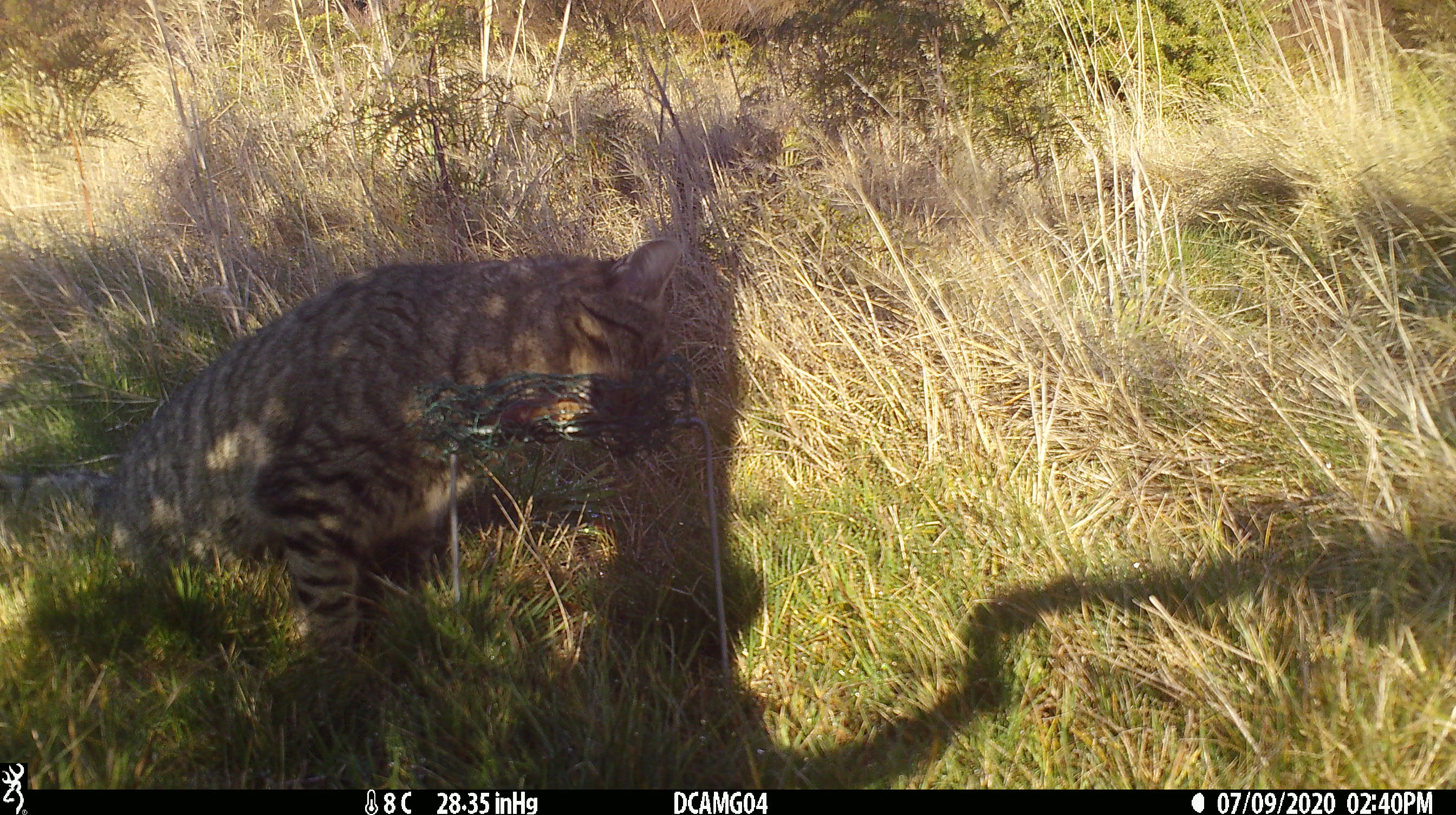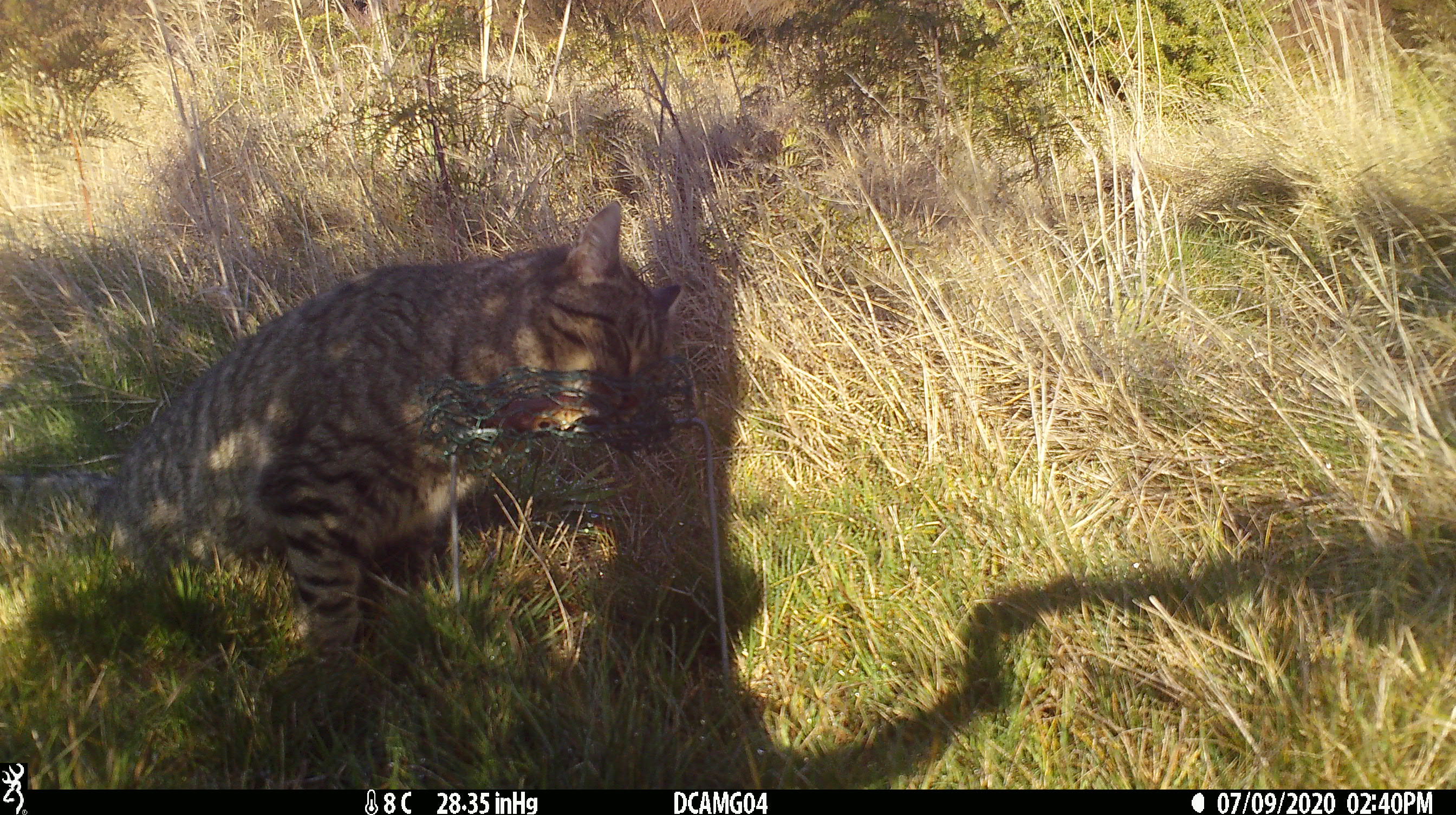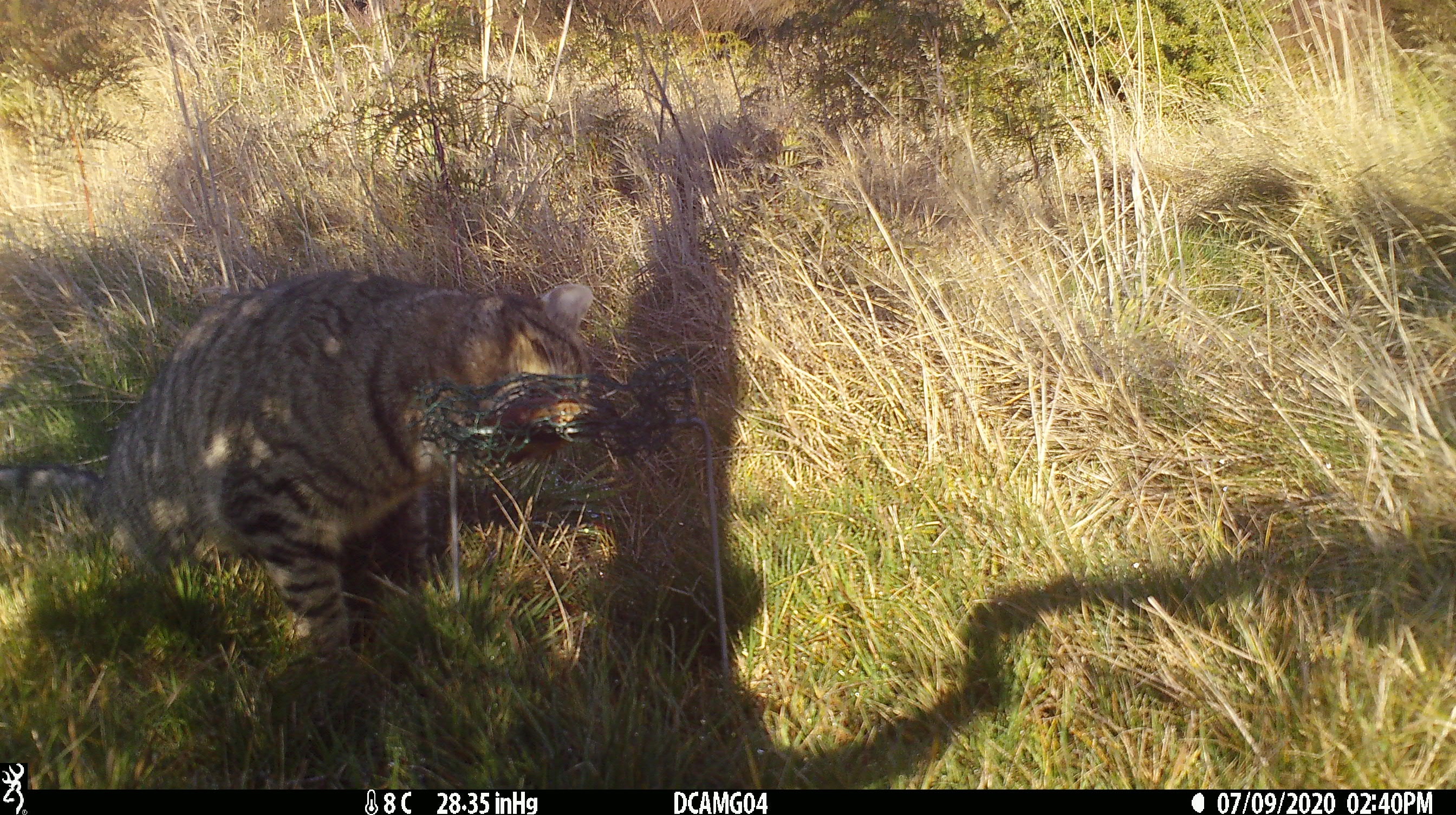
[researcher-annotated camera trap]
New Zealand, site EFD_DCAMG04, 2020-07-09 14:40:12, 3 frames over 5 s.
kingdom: Animalia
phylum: Chordata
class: Mammalia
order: Carnivora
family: Felidae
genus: Felis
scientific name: Felis catus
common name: domestic cat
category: cat